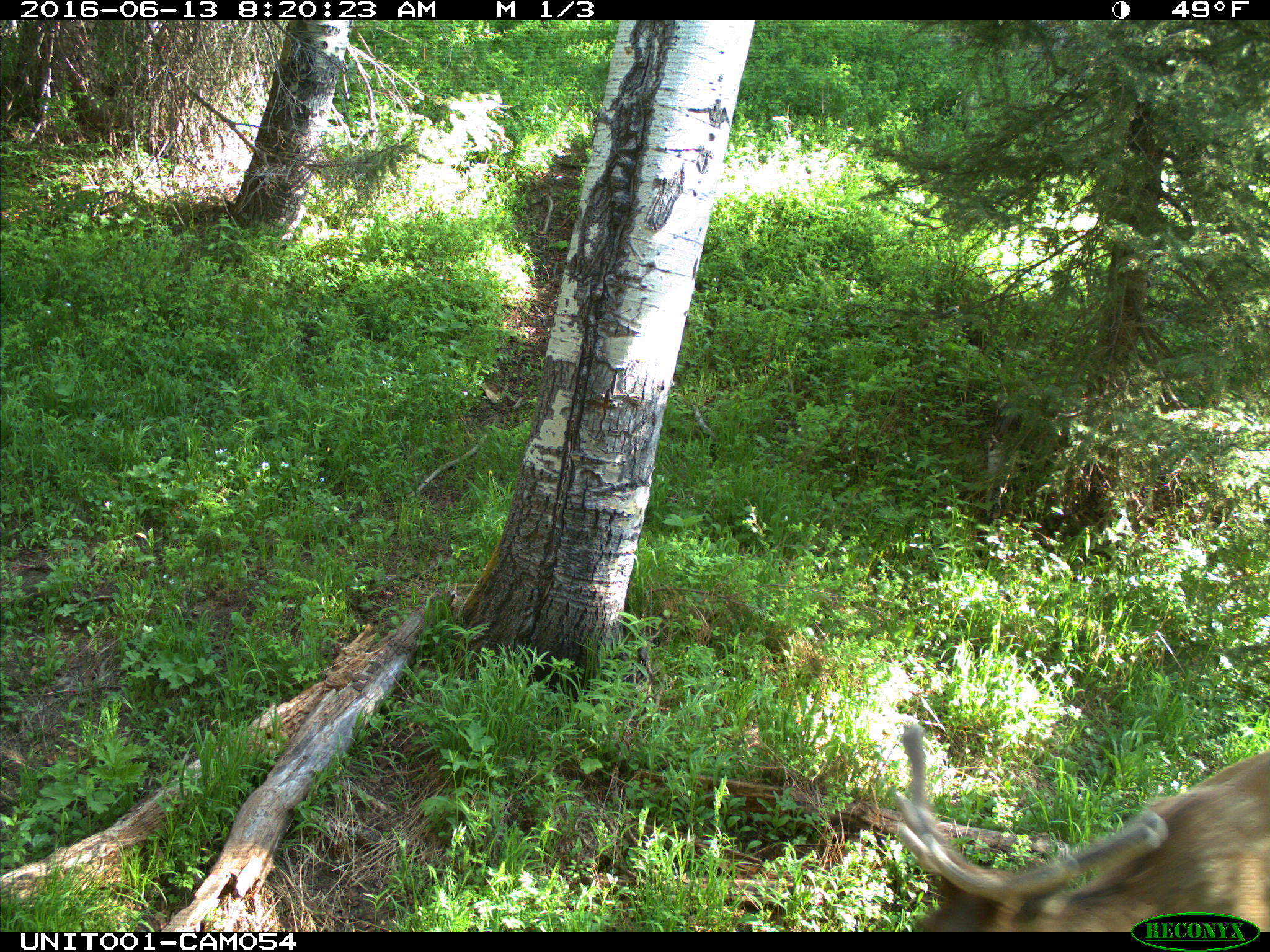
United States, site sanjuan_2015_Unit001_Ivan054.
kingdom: Animalia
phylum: Chordata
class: Mammalia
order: Artiodactyla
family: Cervidae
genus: Cervus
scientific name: Cervus elaphus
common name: red deer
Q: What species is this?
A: Cervus elaphus (red deer).